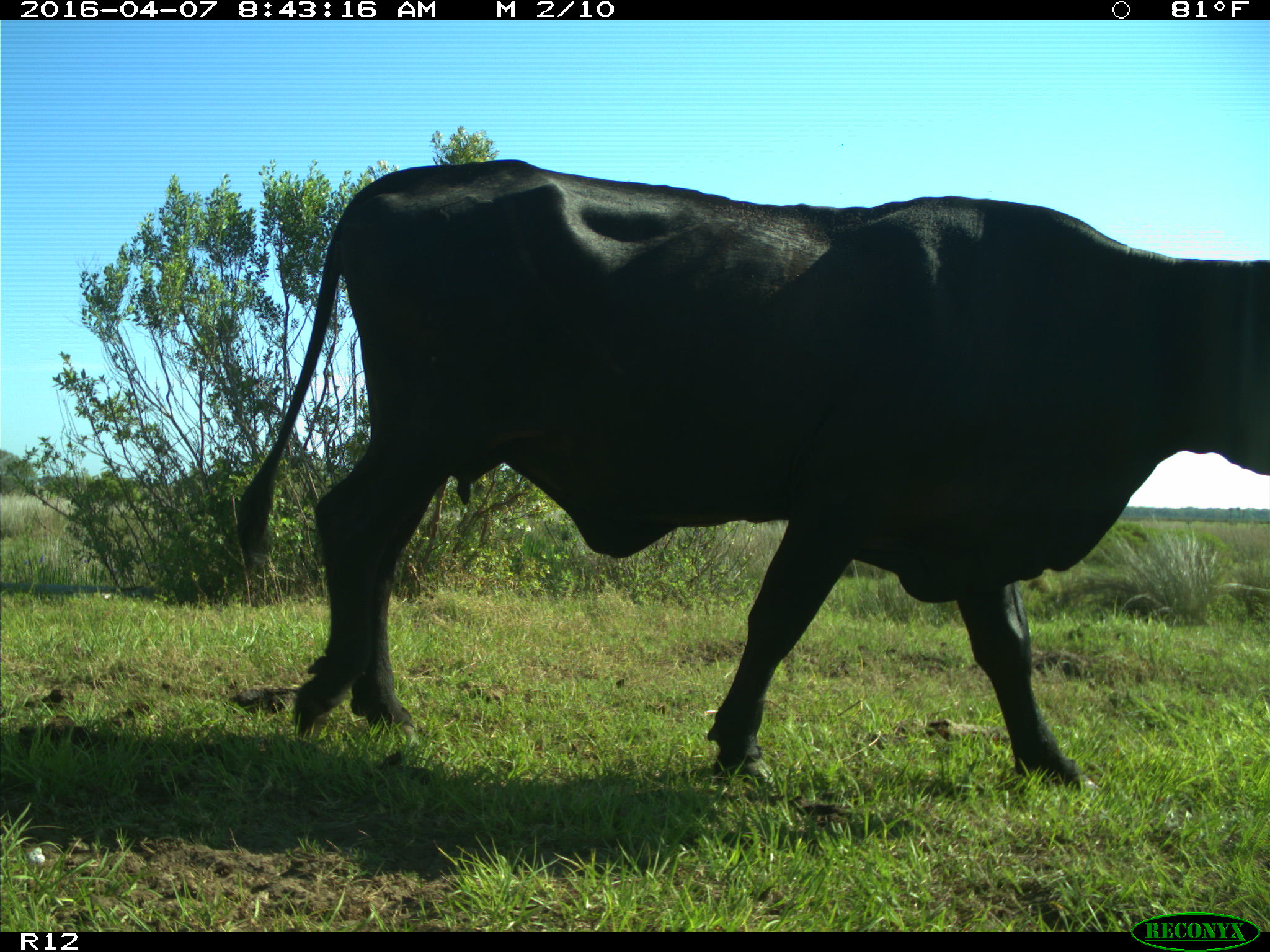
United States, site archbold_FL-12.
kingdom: Animalia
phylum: Chordata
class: Mammalia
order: Artiodactyla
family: Bovidae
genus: Bos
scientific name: Bos taurus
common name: domestic cow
Bos taurus (domestic cow).